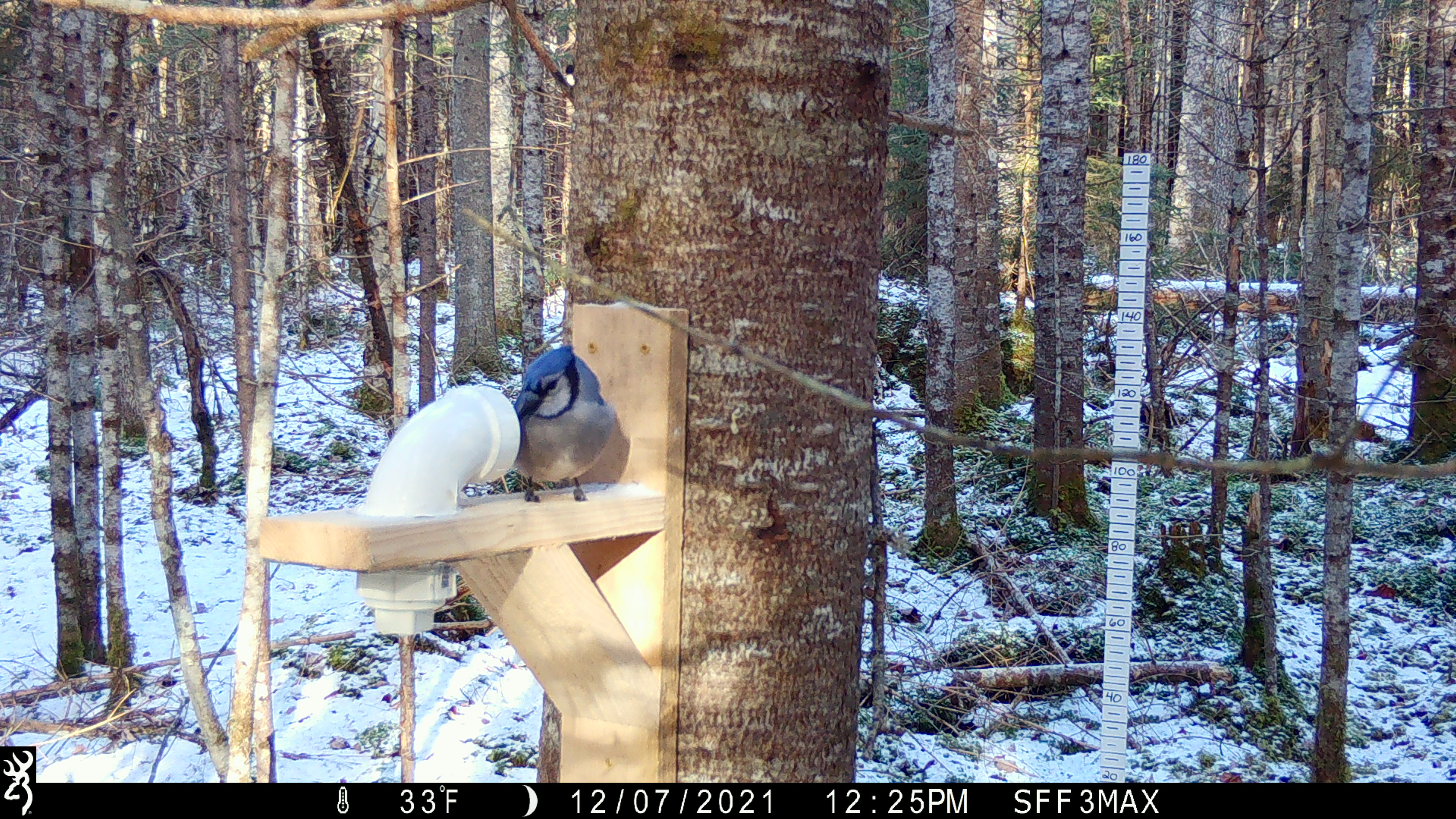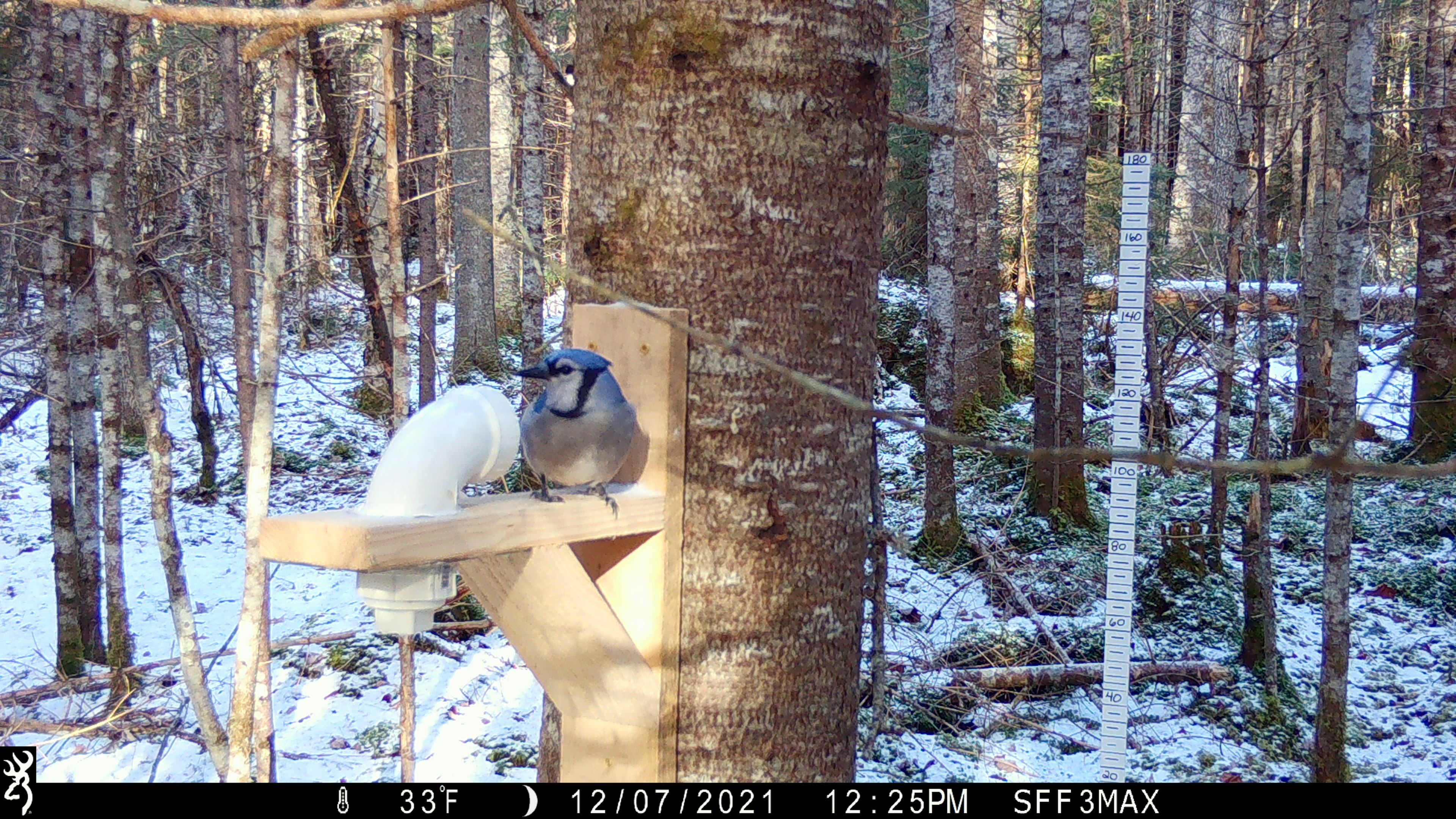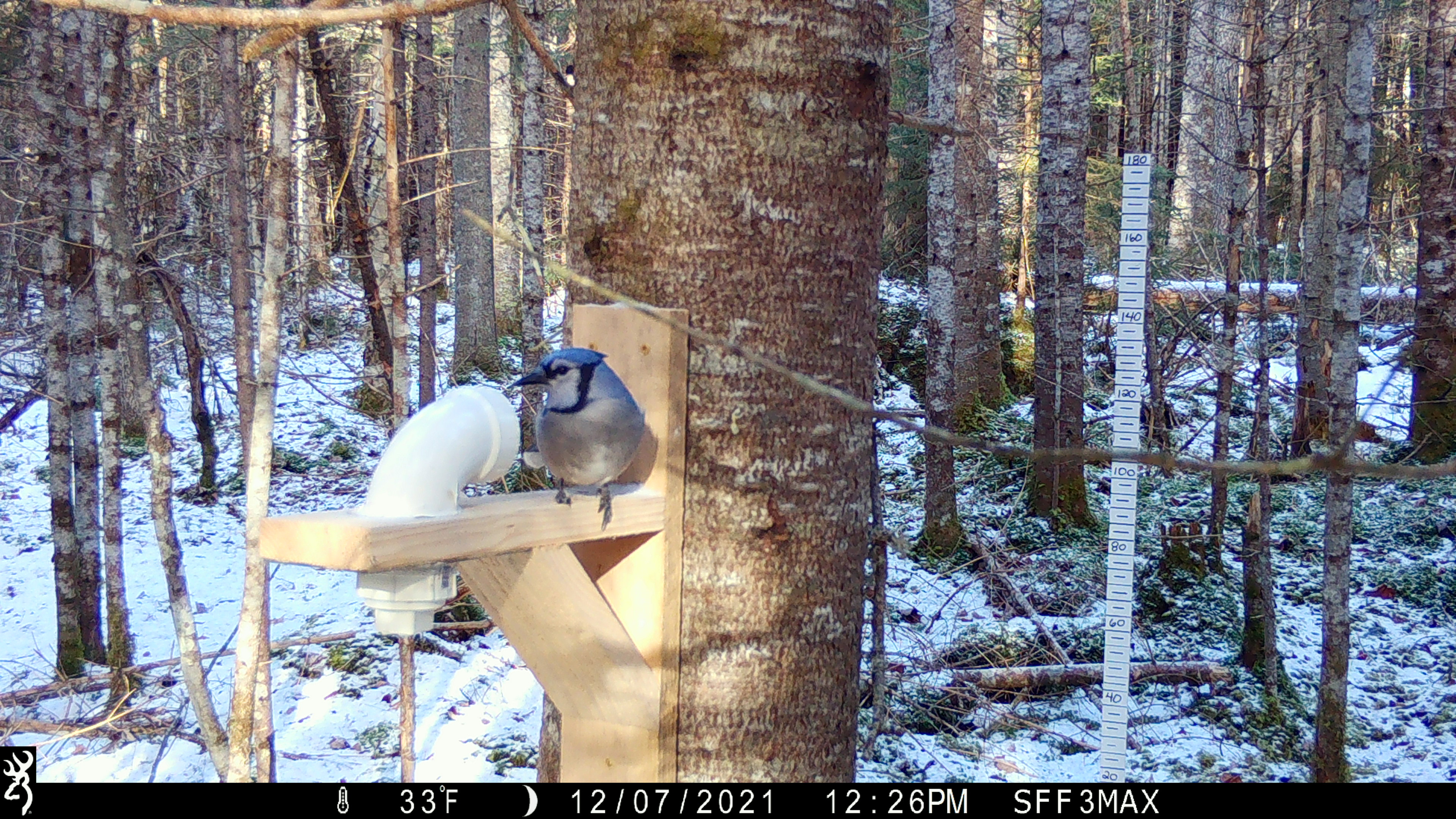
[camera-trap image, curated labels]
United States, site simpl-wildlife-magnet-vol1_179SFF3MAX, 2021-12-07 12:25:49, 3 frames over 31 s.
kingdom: Animalia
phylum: Chordata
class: Aves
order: Passeriformes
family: Corvidae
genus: Cyanocitta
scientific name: Cyanocitta cristata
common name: blue jay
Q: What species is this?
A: Blue jay (Cyanocitta cristata).